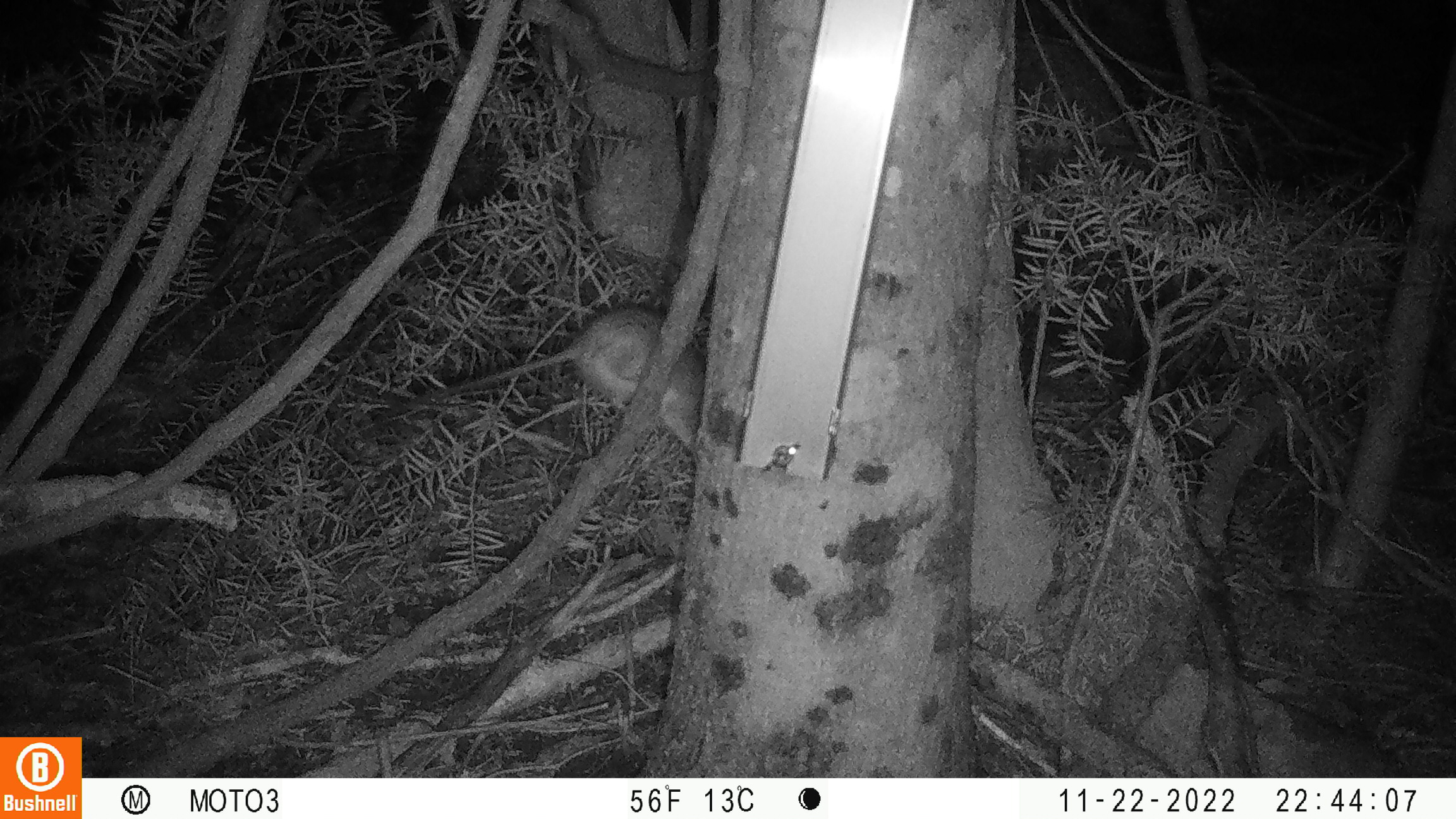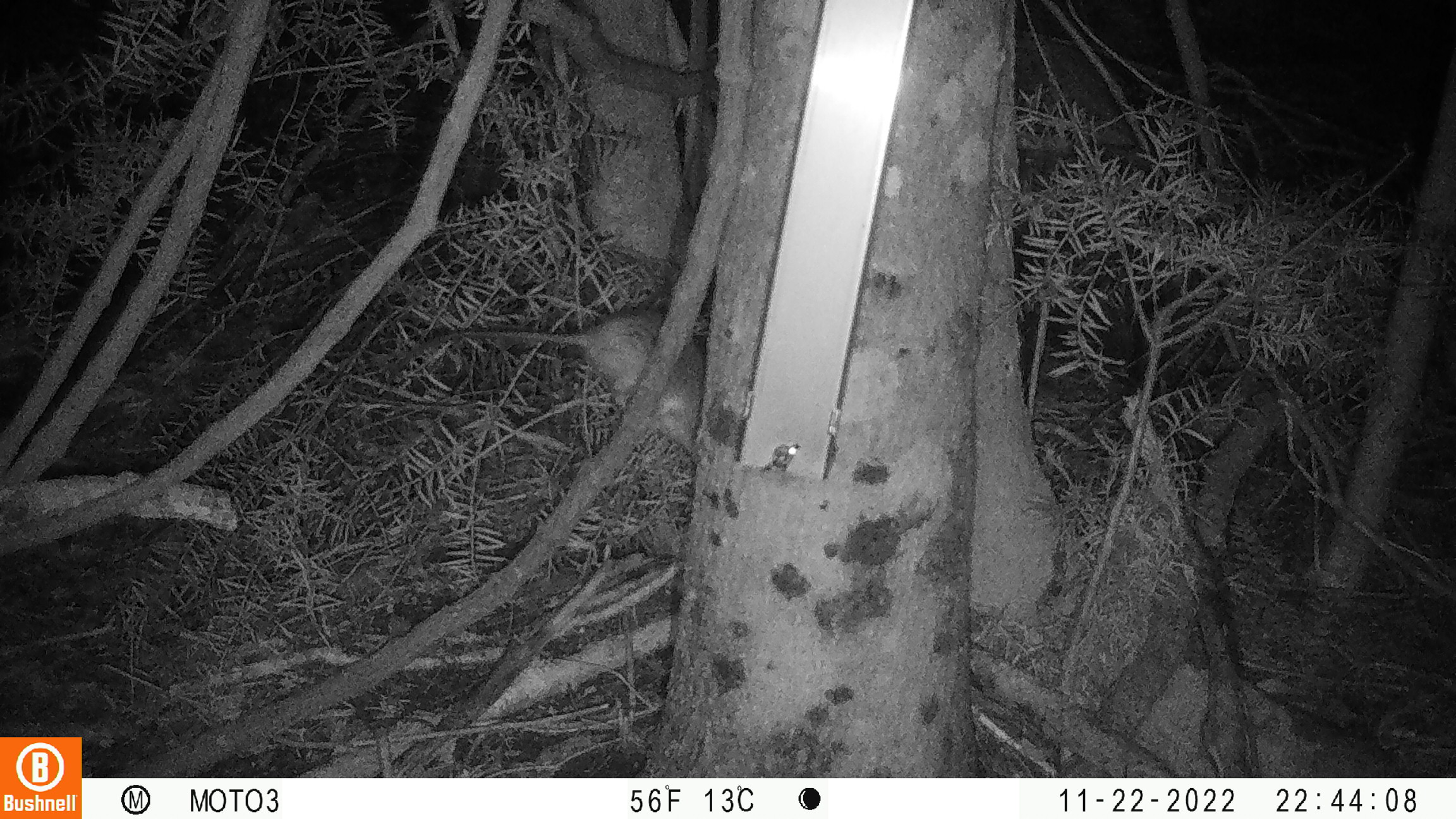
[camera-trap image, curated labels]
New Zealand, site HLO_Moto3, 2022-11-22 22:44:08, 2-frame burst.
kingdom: Animalia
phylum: Chordata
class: Mammalia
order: Rodentia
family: Muridae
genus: Rattus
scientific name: Rattus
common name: rat